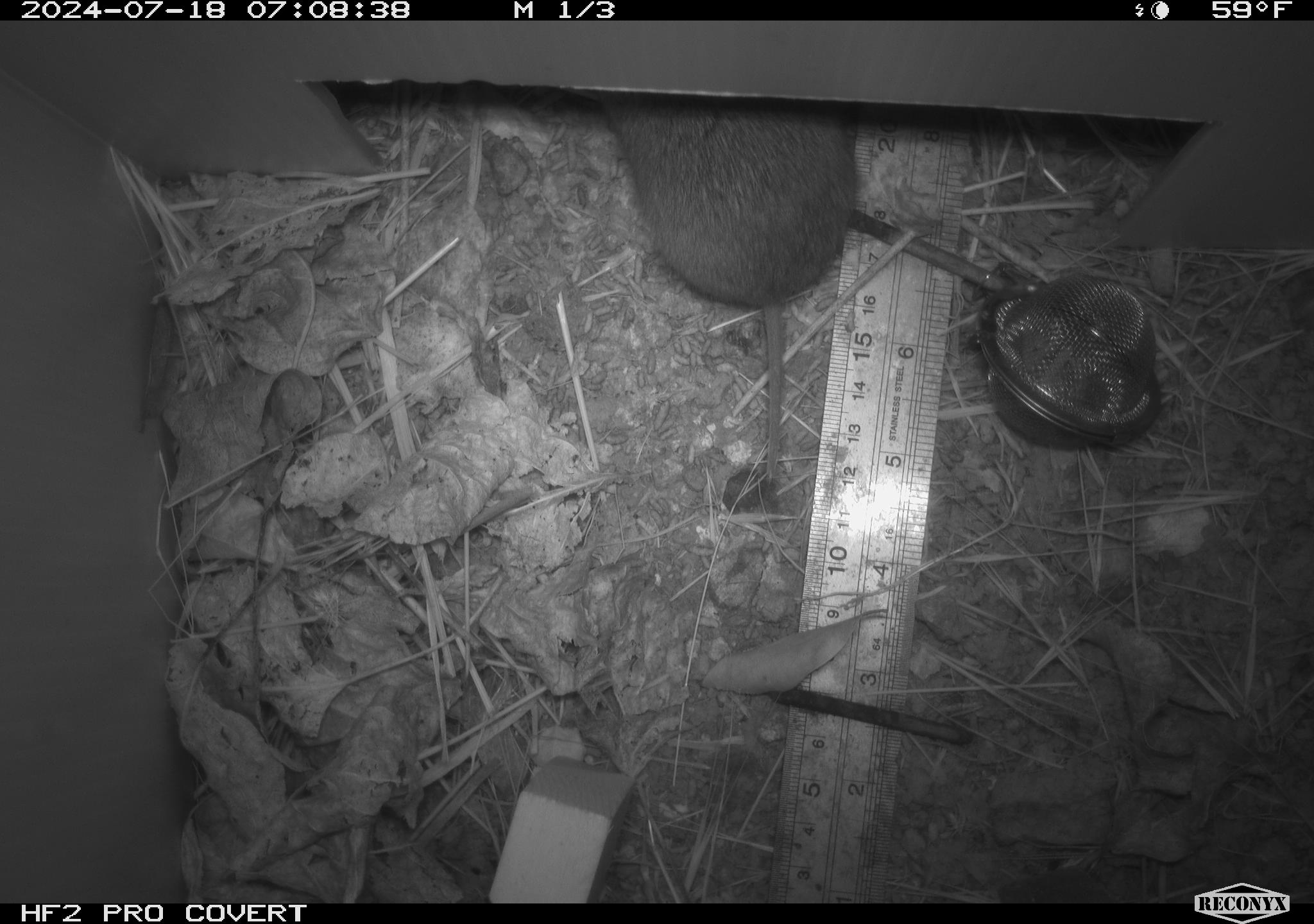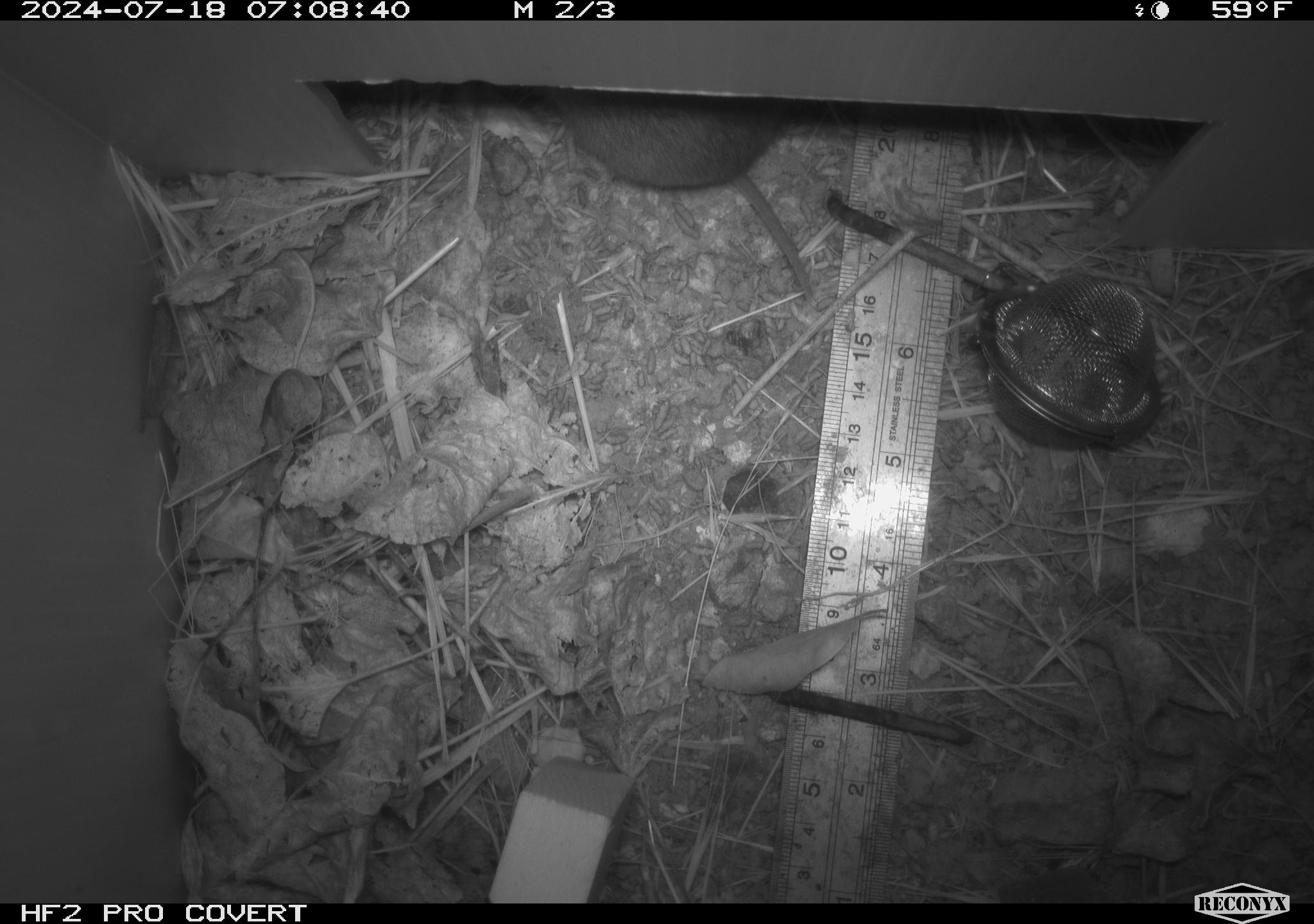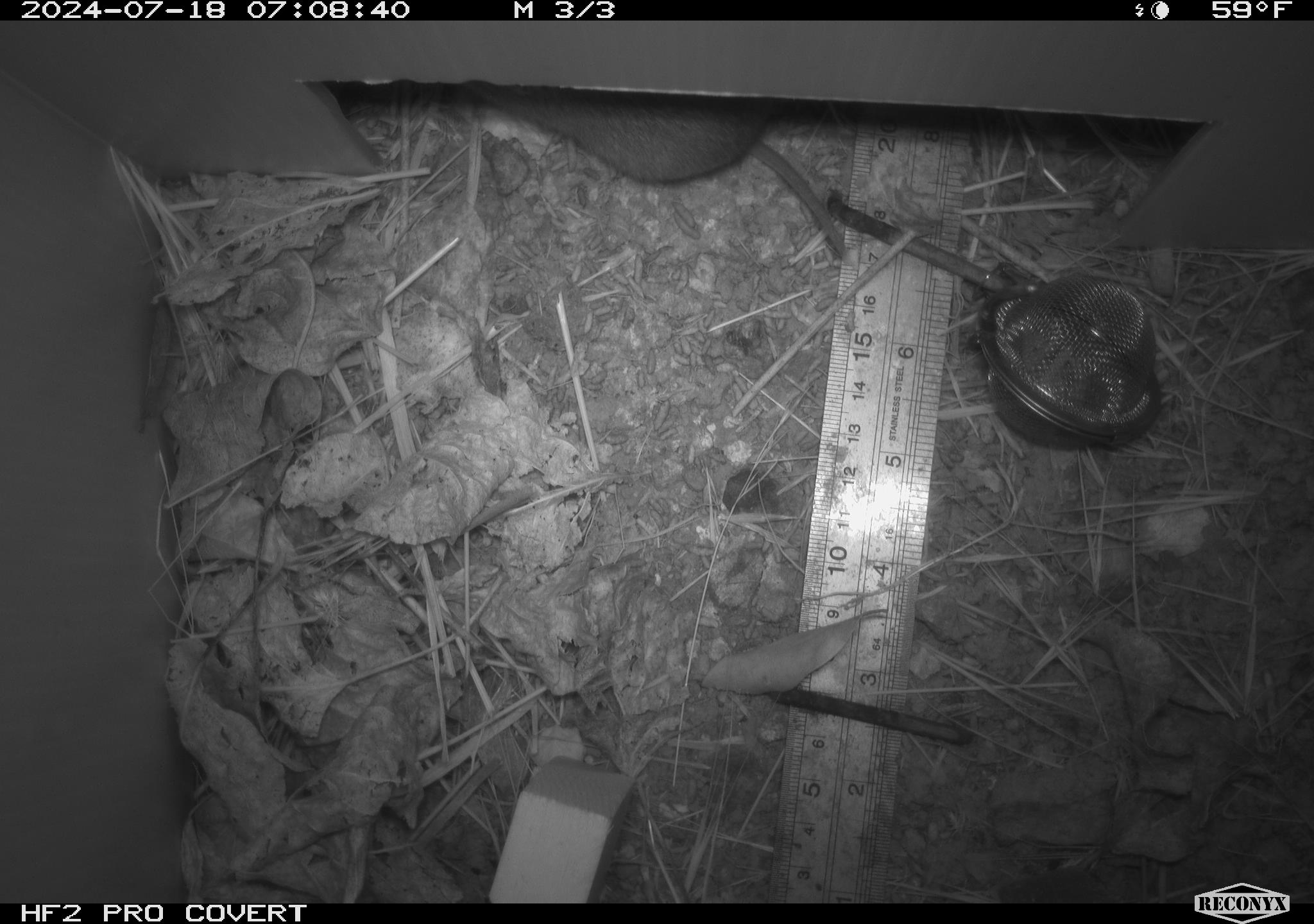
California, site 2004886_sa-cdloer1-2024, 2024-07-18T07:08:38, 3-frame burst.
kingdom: Animalia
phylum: Chordata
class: Mammalia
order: Rodentia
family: Cricetidae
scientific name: Arvicolinae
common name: voles, lemmings, and muskrats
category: arvicolinae subfamily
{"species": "arvicolinae subfamily (voles, lemmings, and muskrats) (Arvicolinae)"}